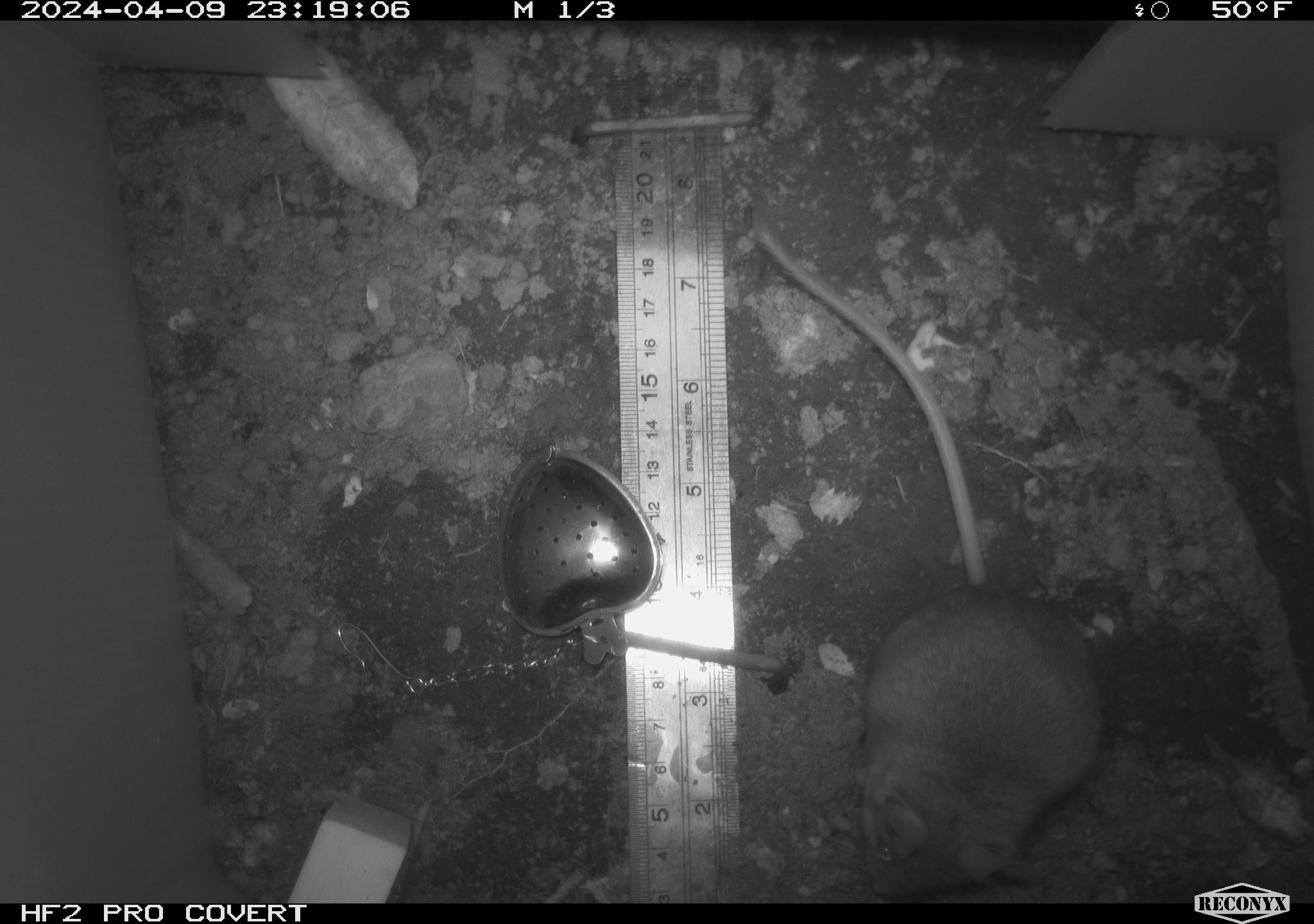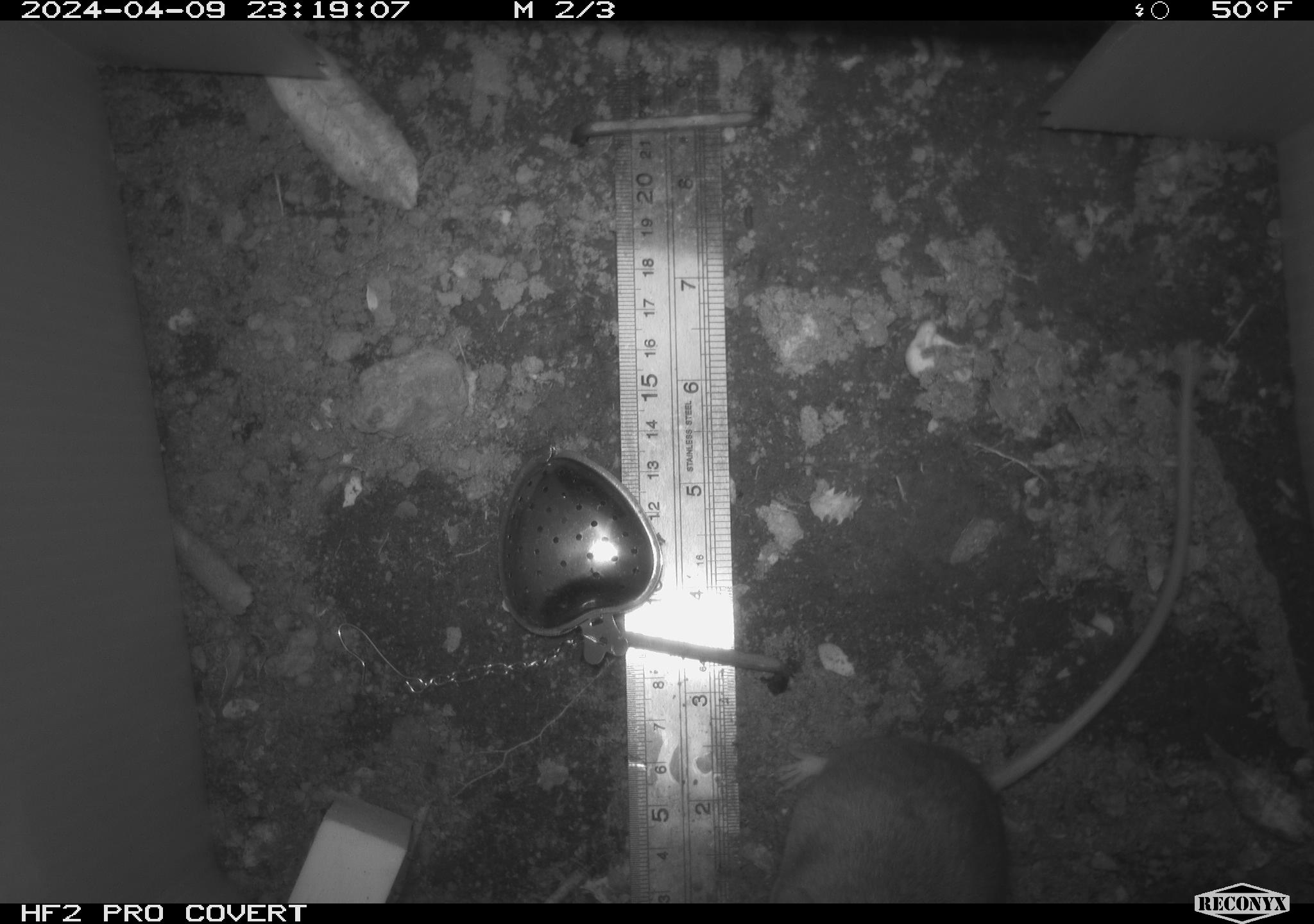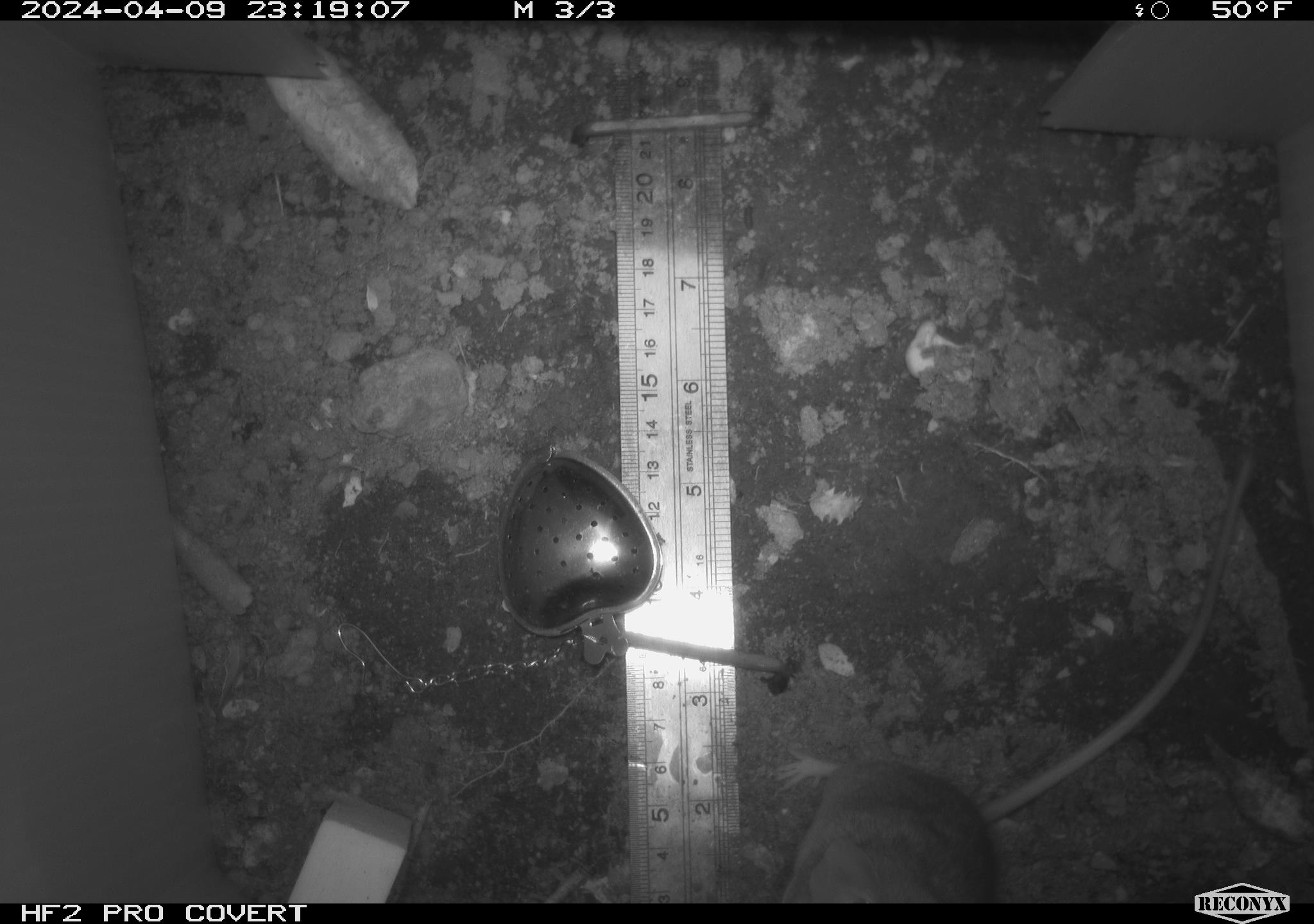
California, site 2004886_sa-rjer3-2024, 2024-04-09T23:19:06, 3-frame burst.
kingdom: Animalia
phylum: Chordata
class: Mammalia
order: Rodentia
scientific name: Rodentia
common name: mouse species